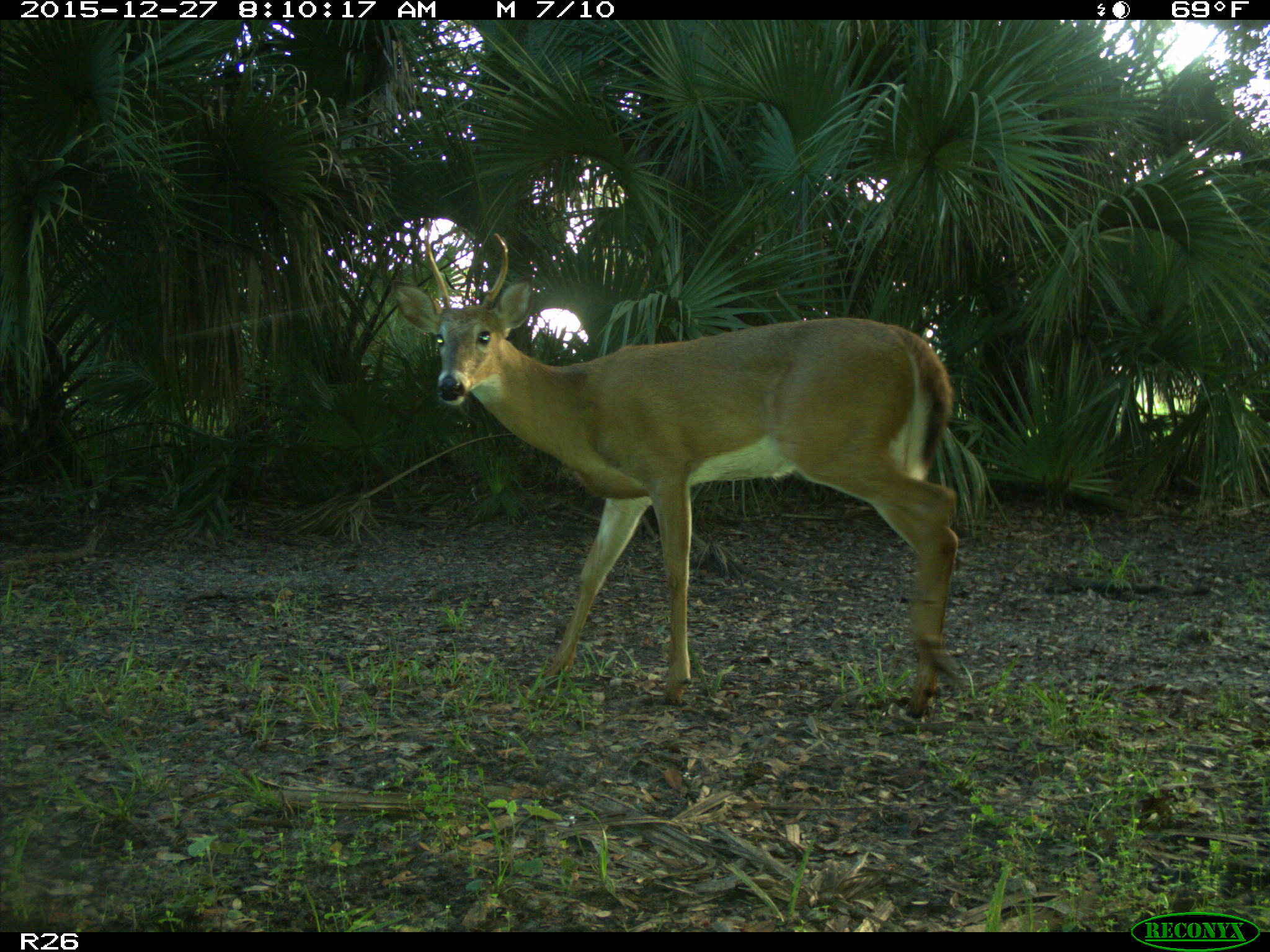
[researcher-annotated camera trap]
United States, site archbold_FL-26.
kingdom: Animalia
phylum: Chordata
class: Mammalia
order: Artiodactyla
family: Cervidae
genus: Odocoileus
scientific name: Odocoileus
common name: deer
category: unidentified deer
Unidentified deer (deer) (Odocoileus).